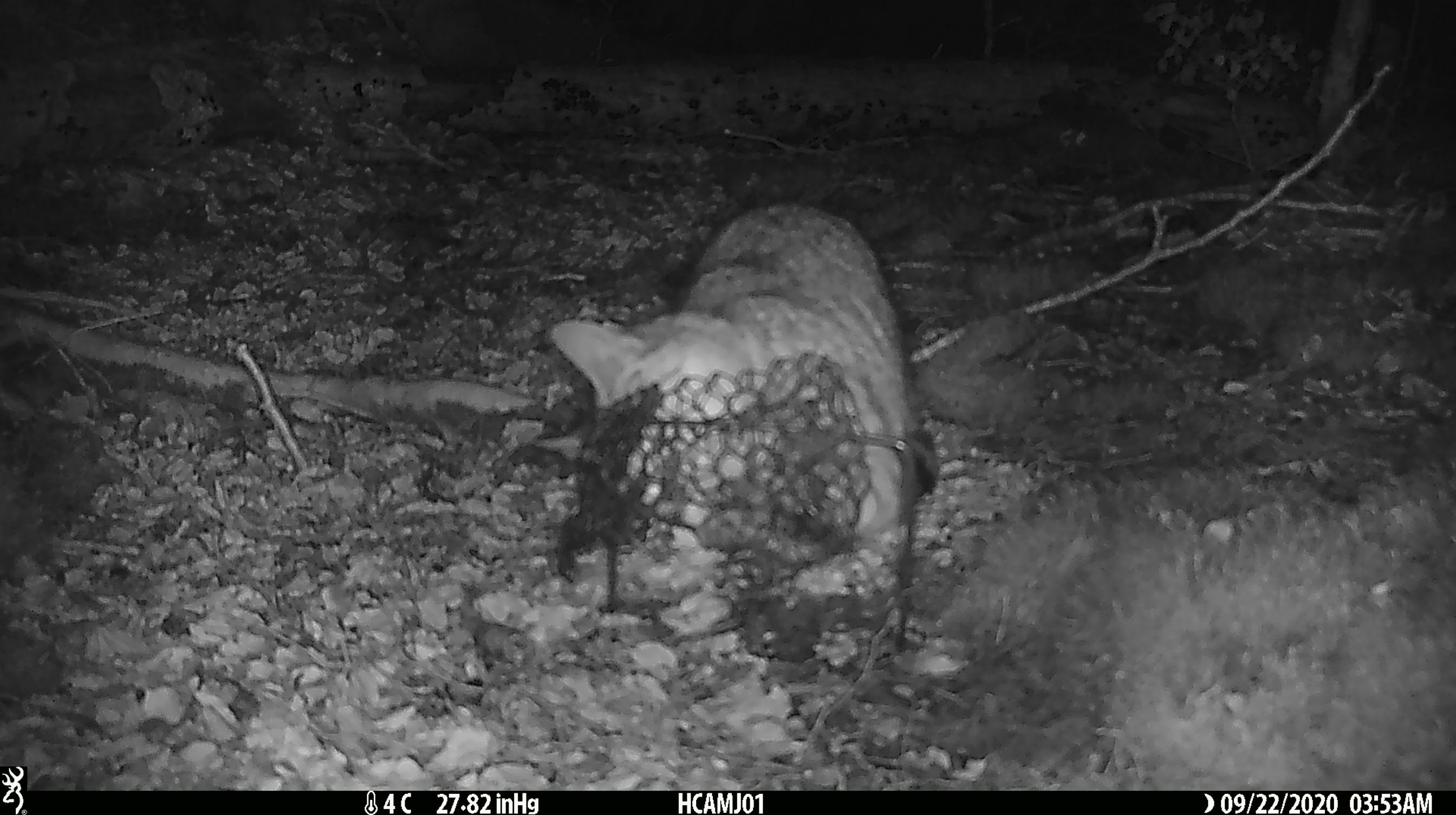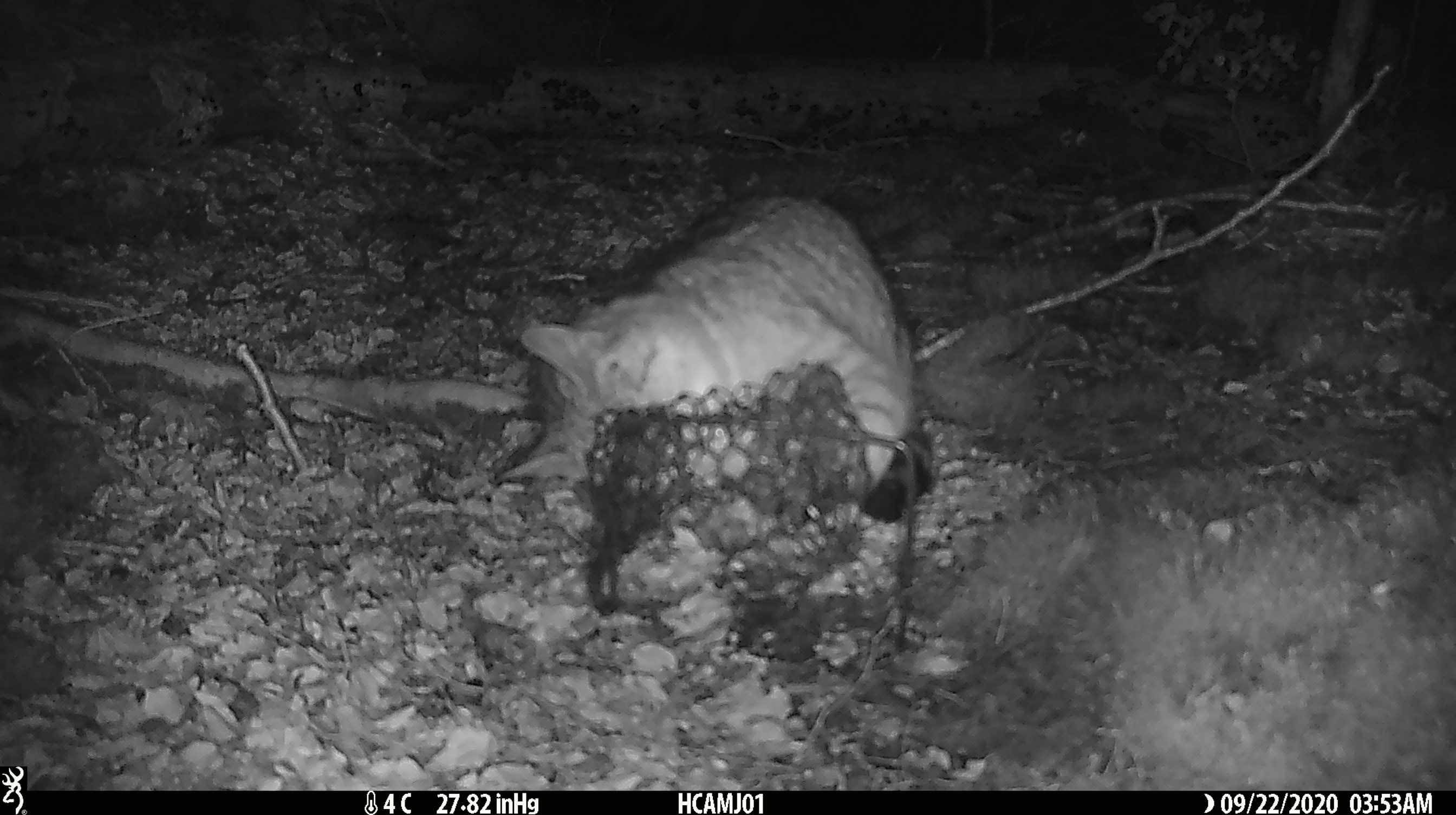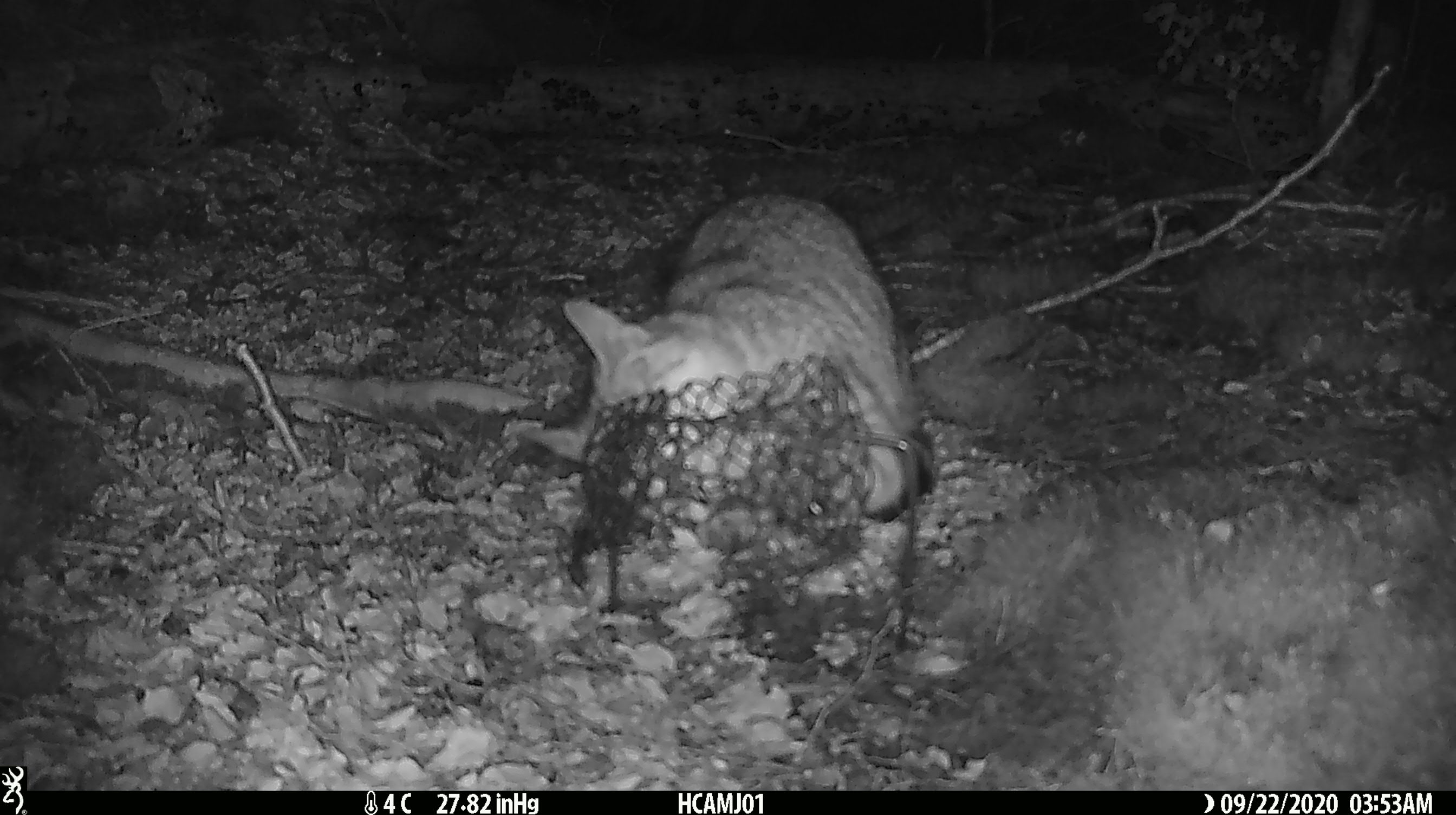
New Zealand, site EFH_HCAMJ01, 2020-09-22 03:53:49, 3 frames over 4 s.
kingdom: Animalia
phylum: Chordata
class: Mammalia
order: Carnivora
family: Felidae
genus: Felis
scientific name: Felis catus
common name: domestic cat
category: cat